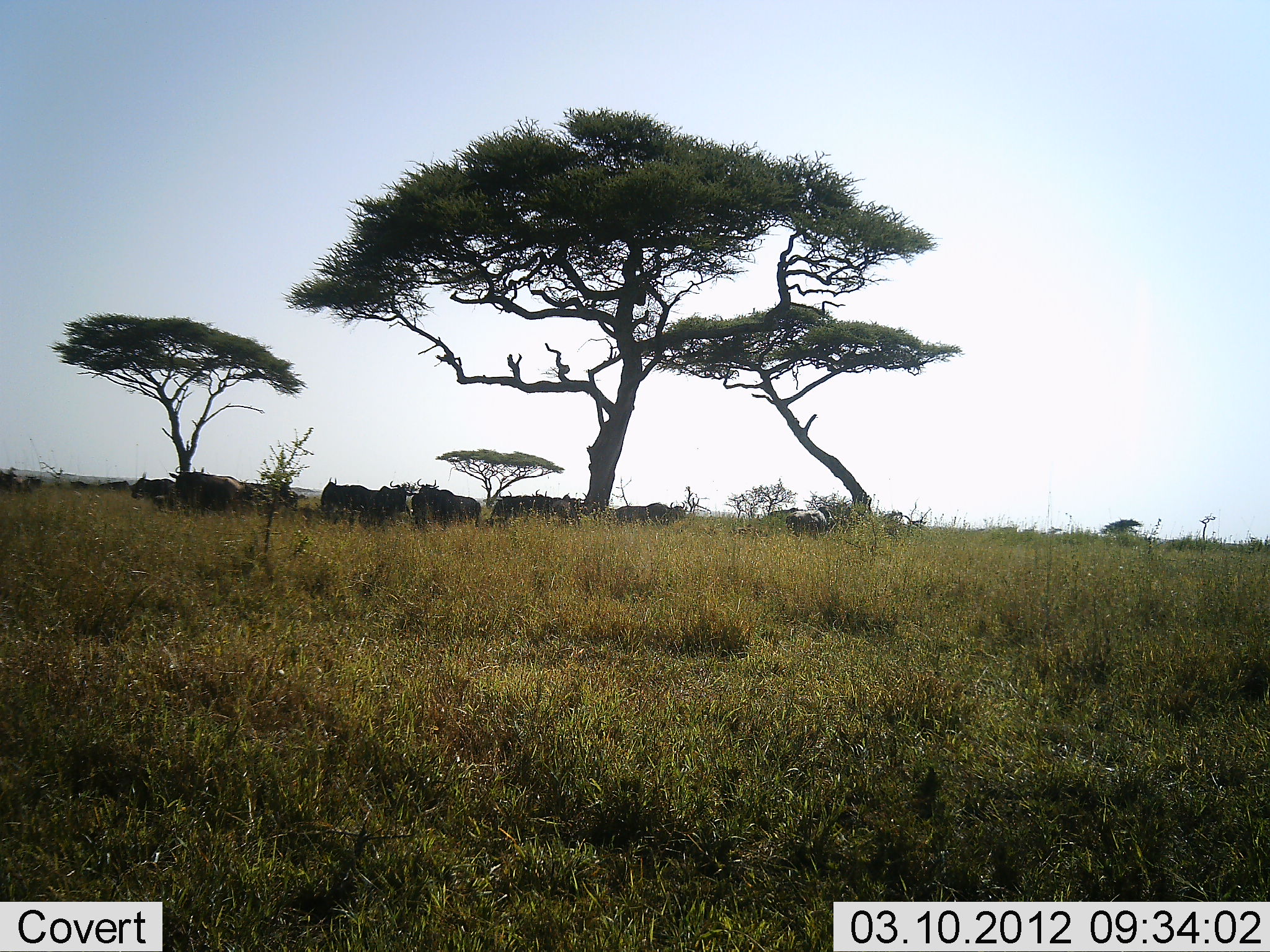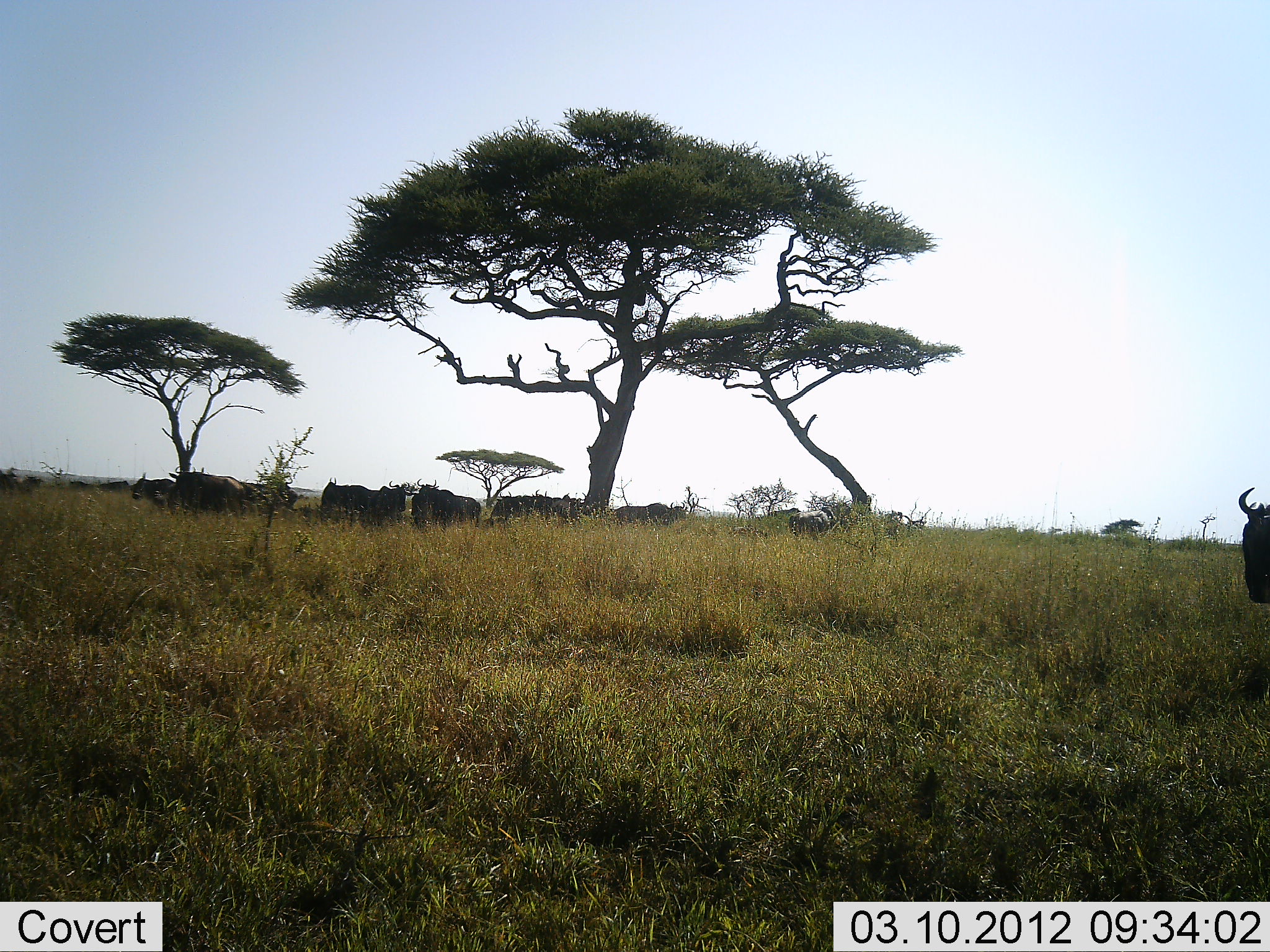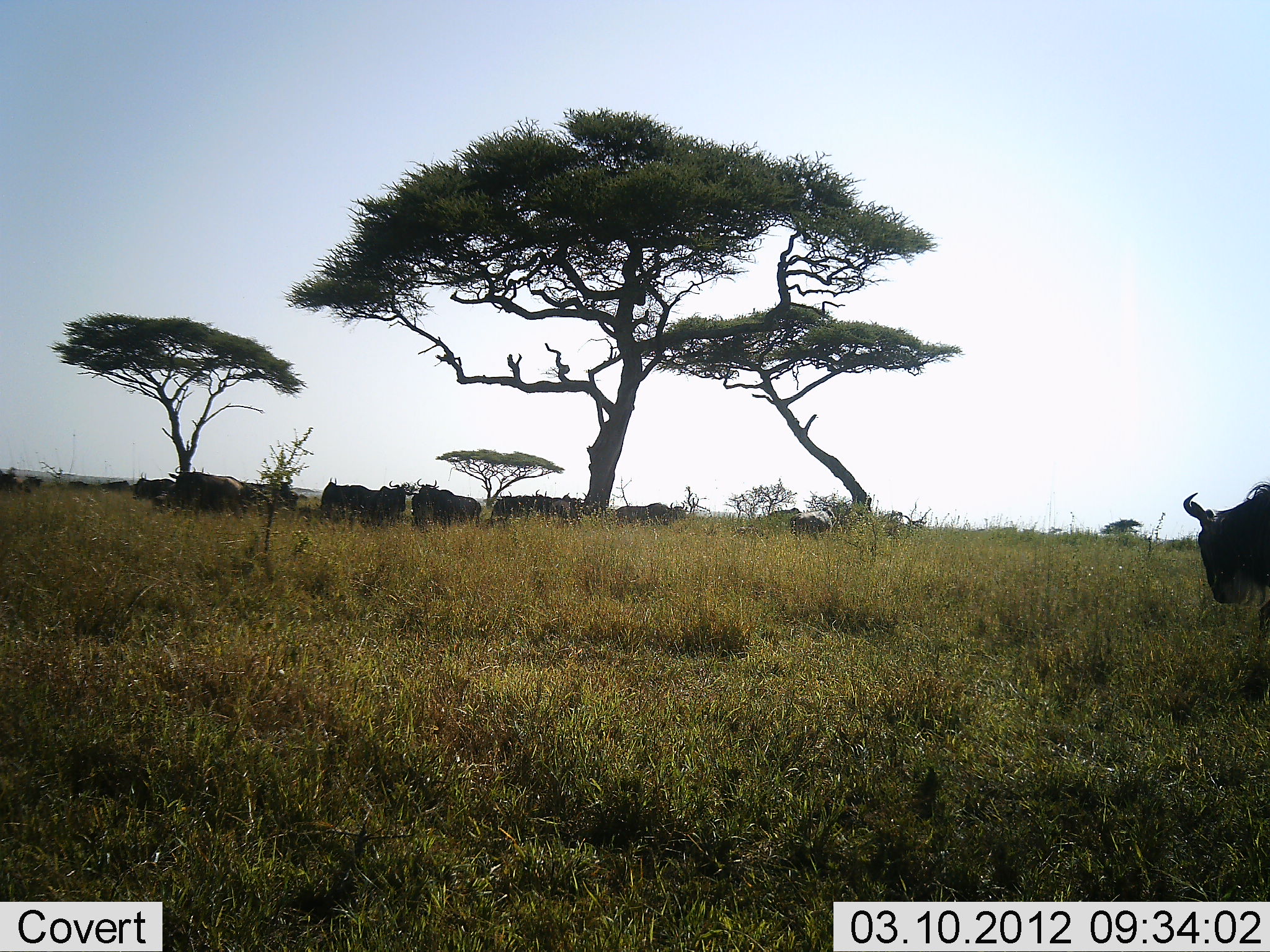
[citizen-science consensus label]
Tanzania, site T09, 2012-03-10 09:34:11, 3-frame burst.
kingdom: Animalia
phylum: Chordata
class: Mammalia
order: Artiodactyla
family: Bovidae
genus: Connochaetes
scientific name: Connochaetes taurinus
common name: blue wildebeest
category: wildebeest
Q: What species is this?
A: Wildebeest (blue wildebeest) (Connochaetes taurinus).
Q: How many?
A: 11-50.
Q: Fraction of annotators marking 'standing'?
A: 69%.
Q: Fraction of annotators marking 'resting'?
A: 31%.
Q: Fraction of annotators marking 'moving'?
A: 56%.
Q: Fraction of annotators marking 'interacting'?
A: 0%.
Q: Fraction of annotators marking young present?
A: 6%.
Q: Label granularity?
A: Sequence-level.